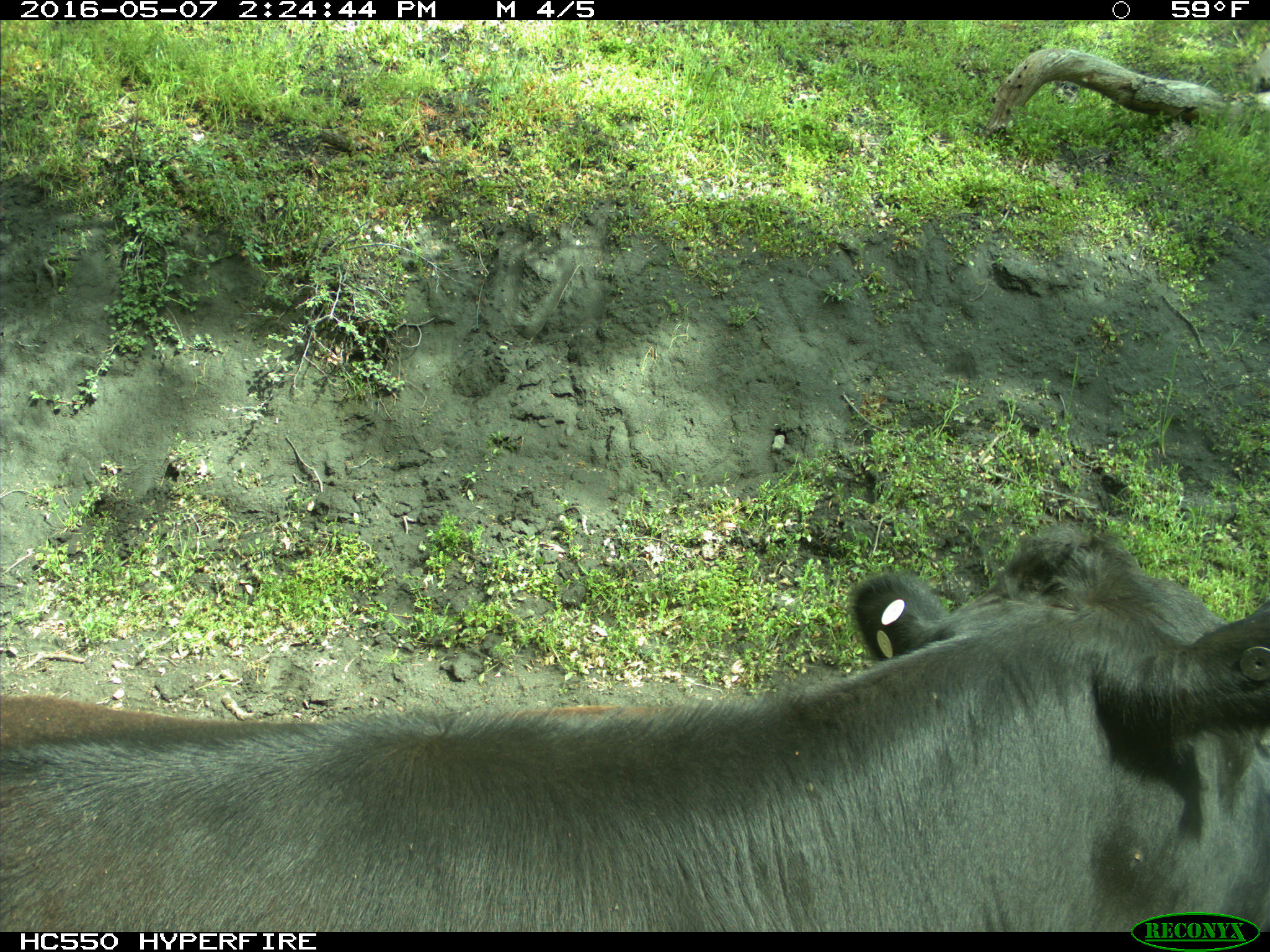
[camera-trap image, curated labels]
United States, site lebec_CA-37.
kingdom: Animalia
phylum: Chordata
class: Mammalia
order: Artiodactyla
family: Bovidae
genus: Bos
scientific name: Bos taurus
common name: domestic cow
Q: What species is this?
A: Bos taurus (domestic cow).